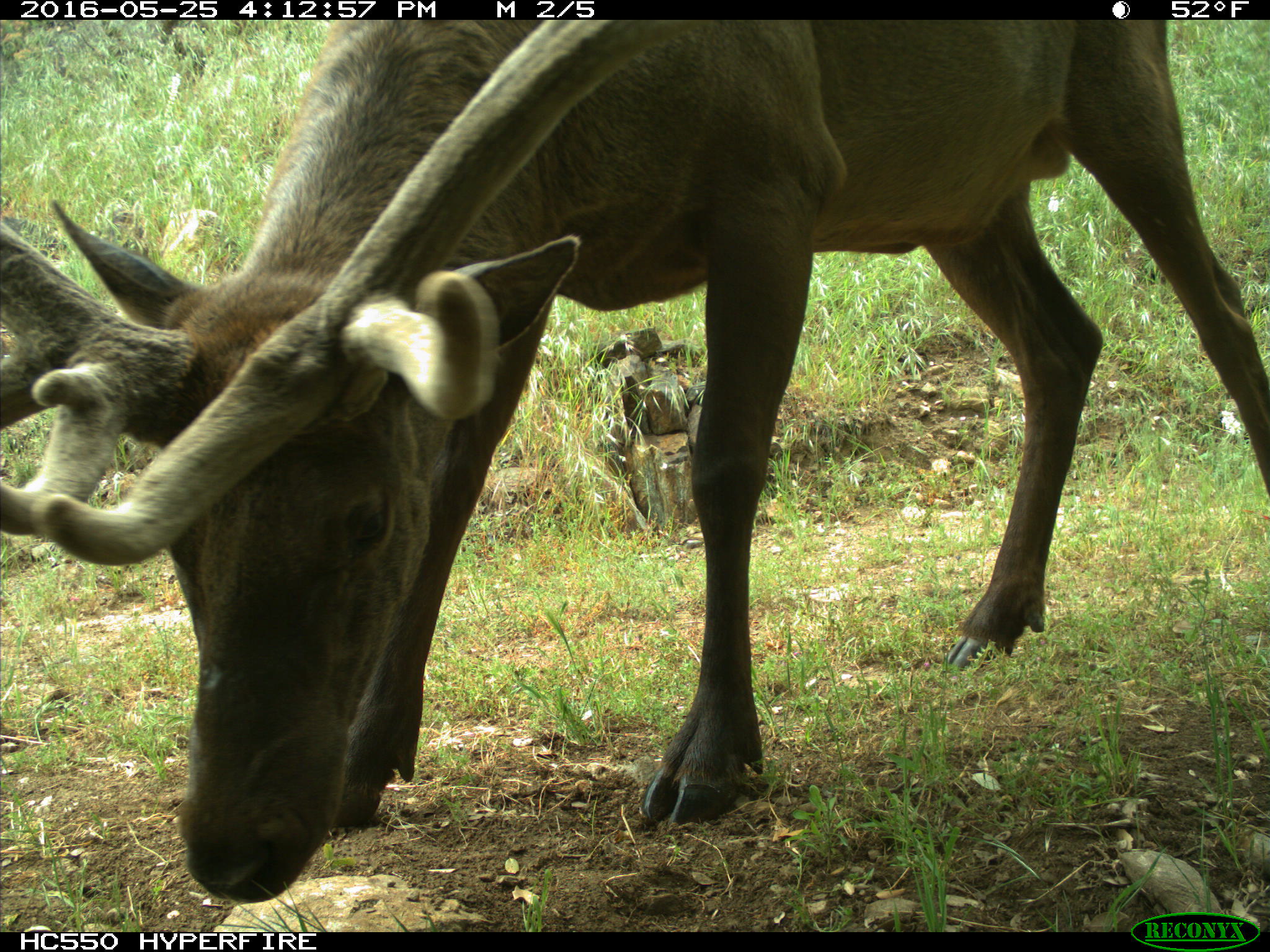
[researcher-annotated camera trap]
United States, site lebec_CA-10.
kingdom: Animalia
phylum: Chordata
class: Mammalia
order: Artiodactyla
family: Cervidae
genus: Cervus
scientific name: Cervus canadensis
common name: elk